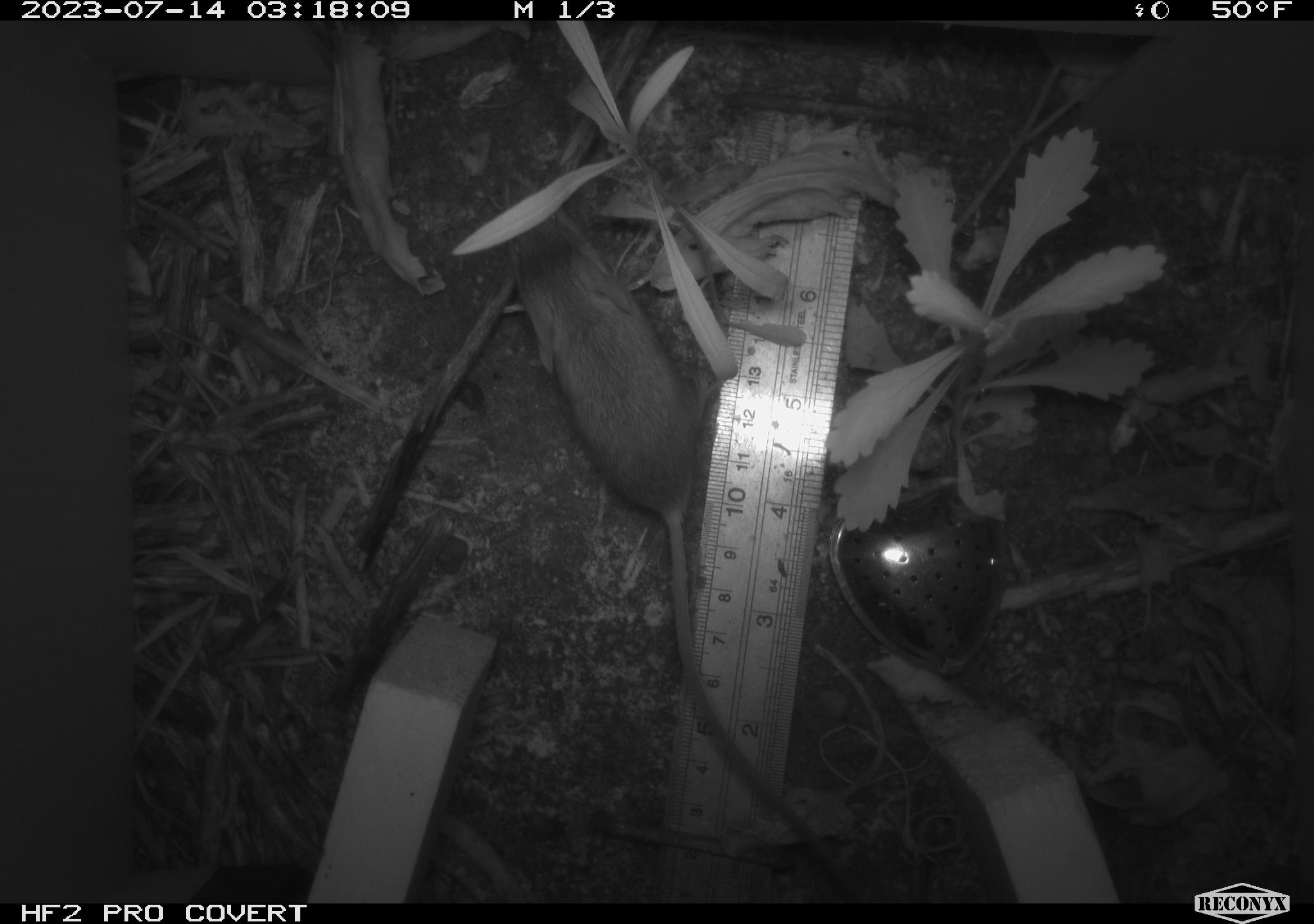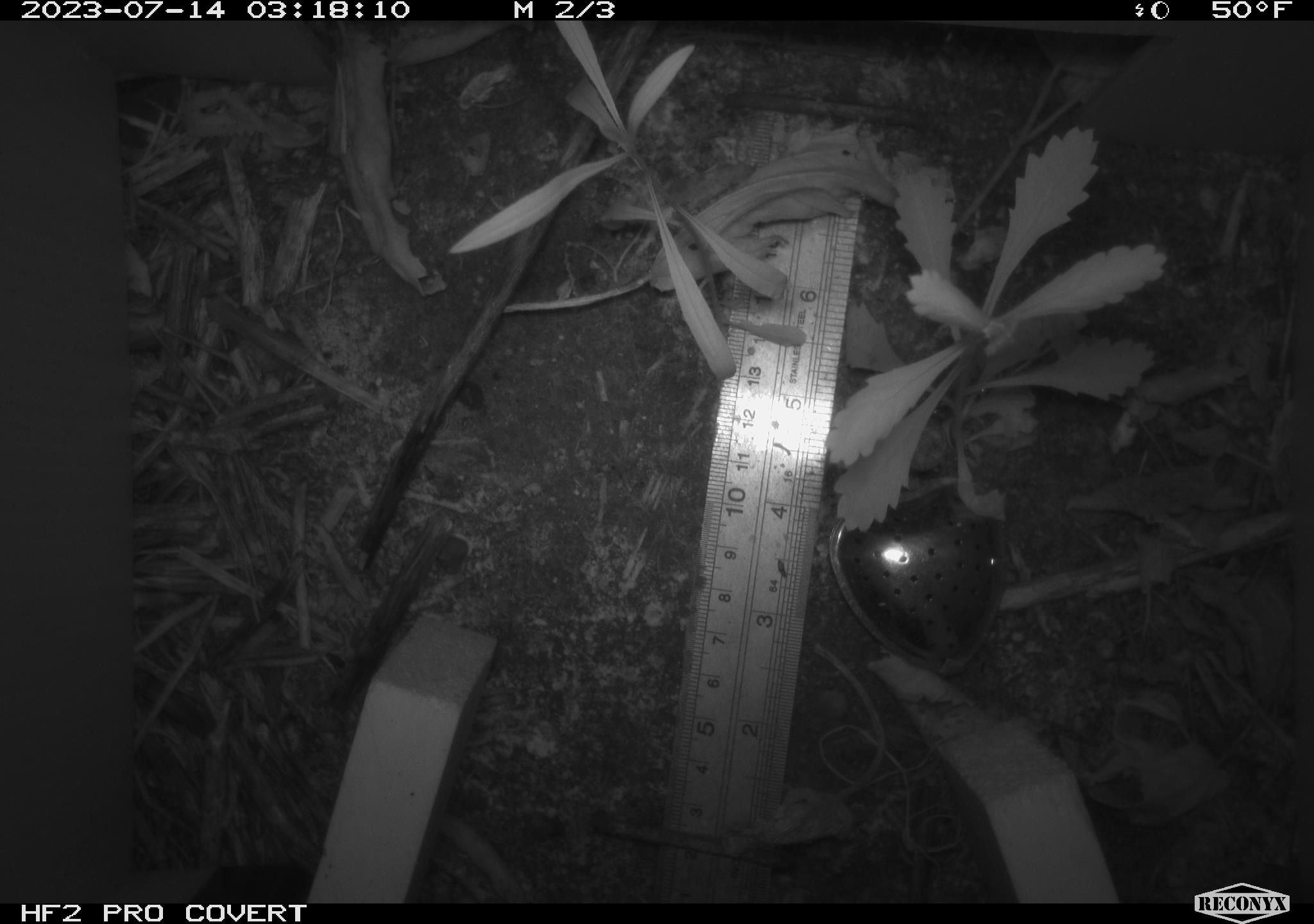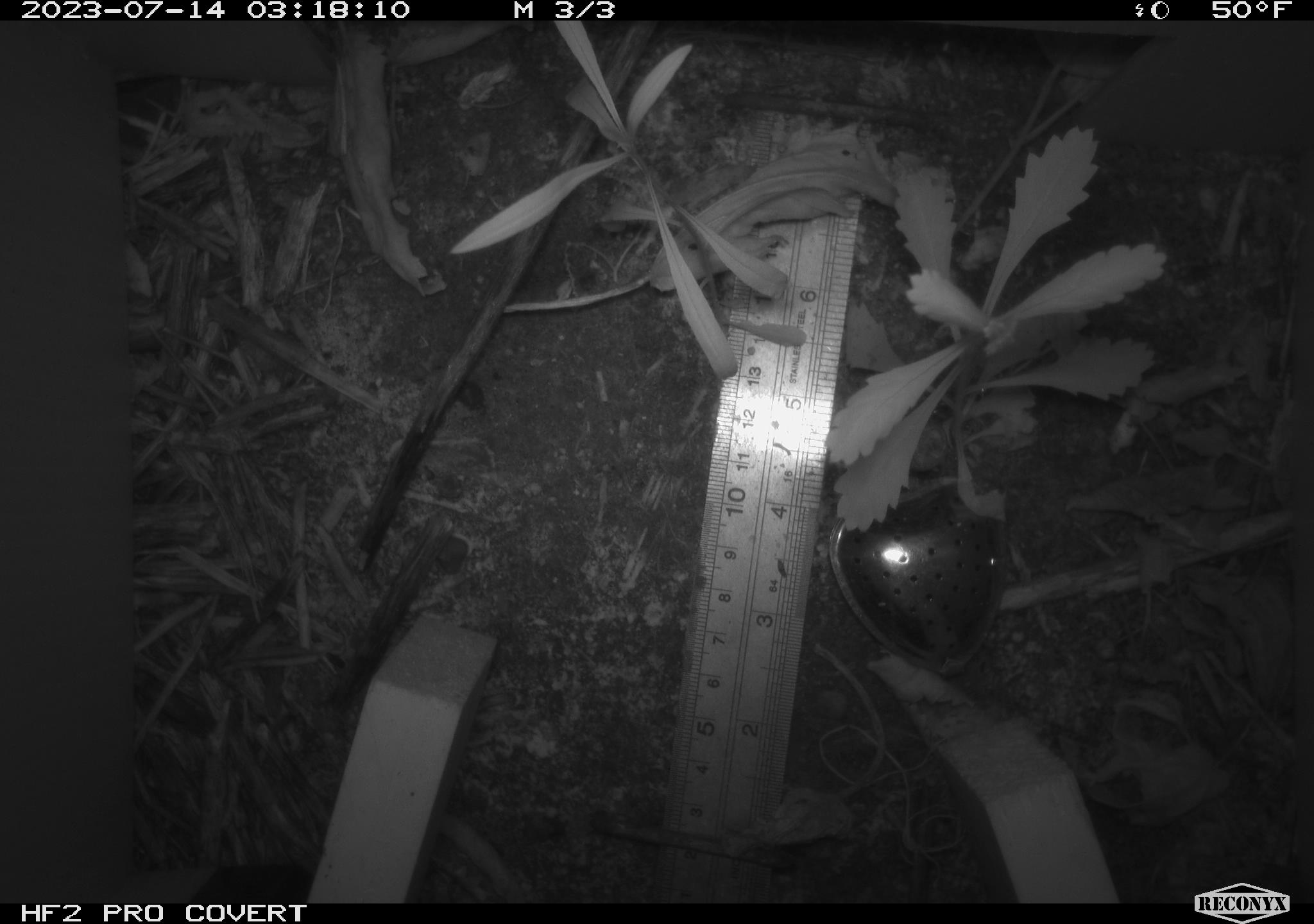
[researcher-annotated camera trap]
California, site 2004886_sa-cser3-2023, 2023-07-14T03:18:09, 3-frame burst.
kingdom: Animalia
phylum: Chordata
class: Mammalia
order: Rodentia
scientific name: Rodentia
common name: mouse species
Mouse species (Rodentia).